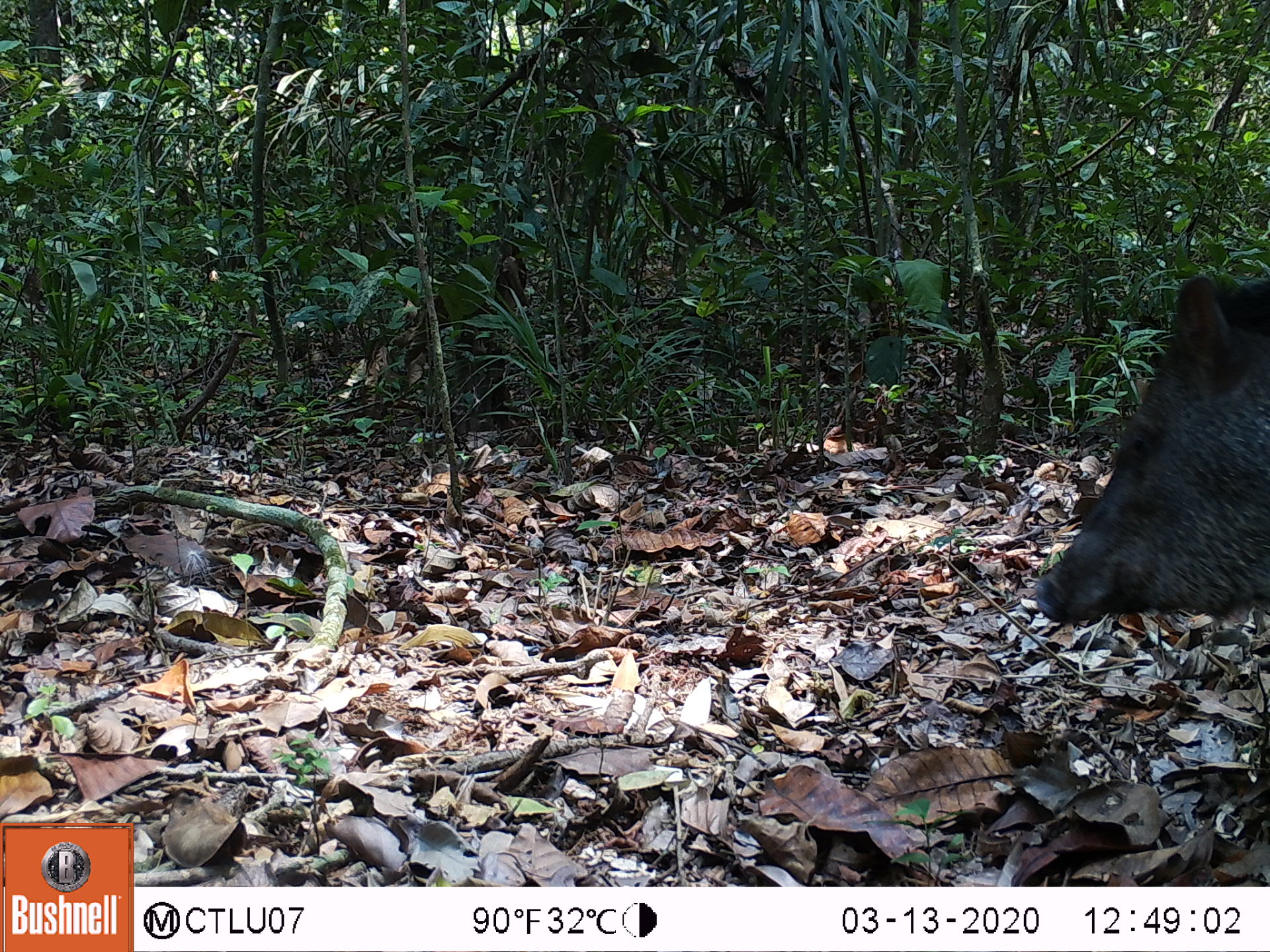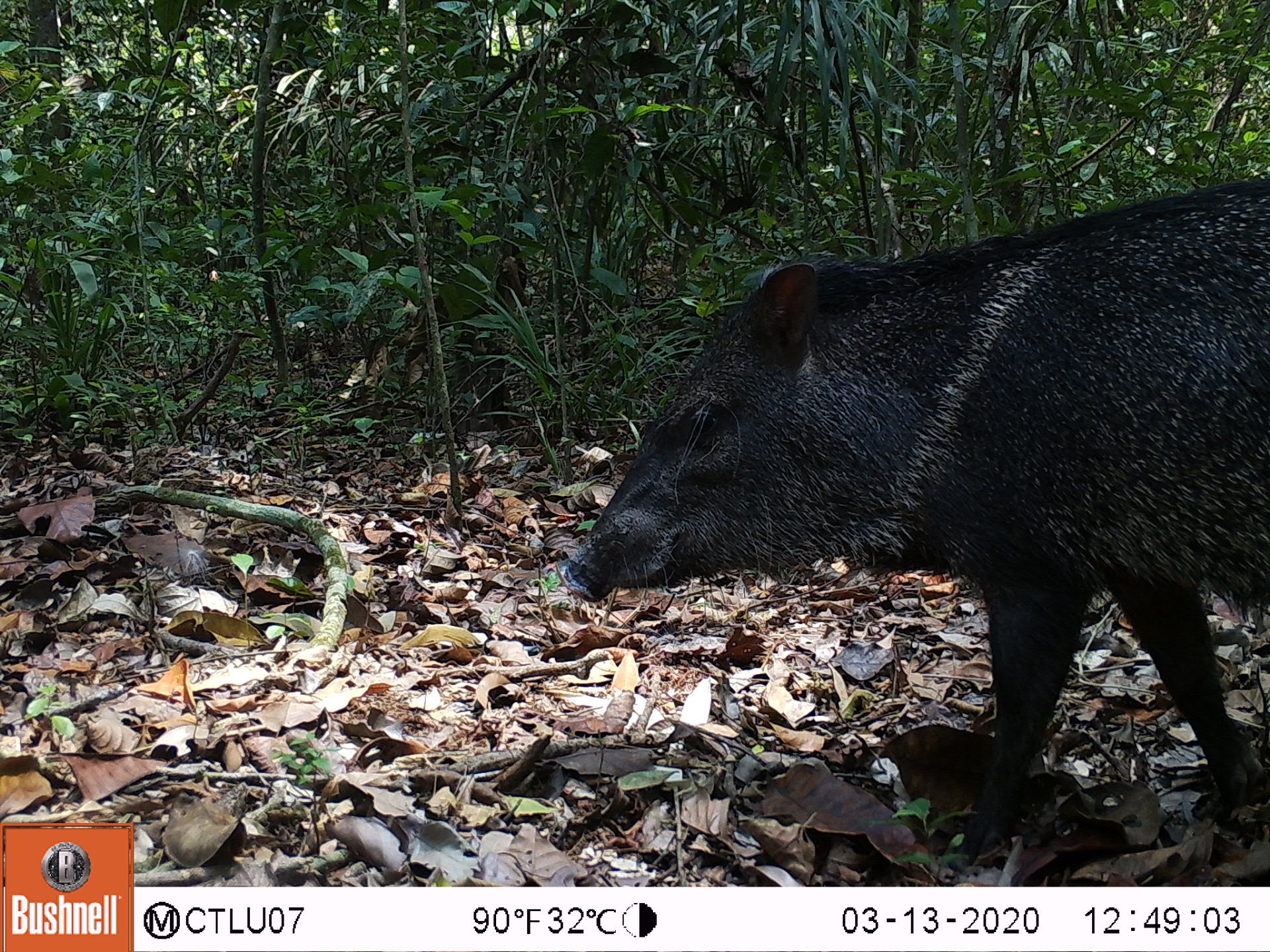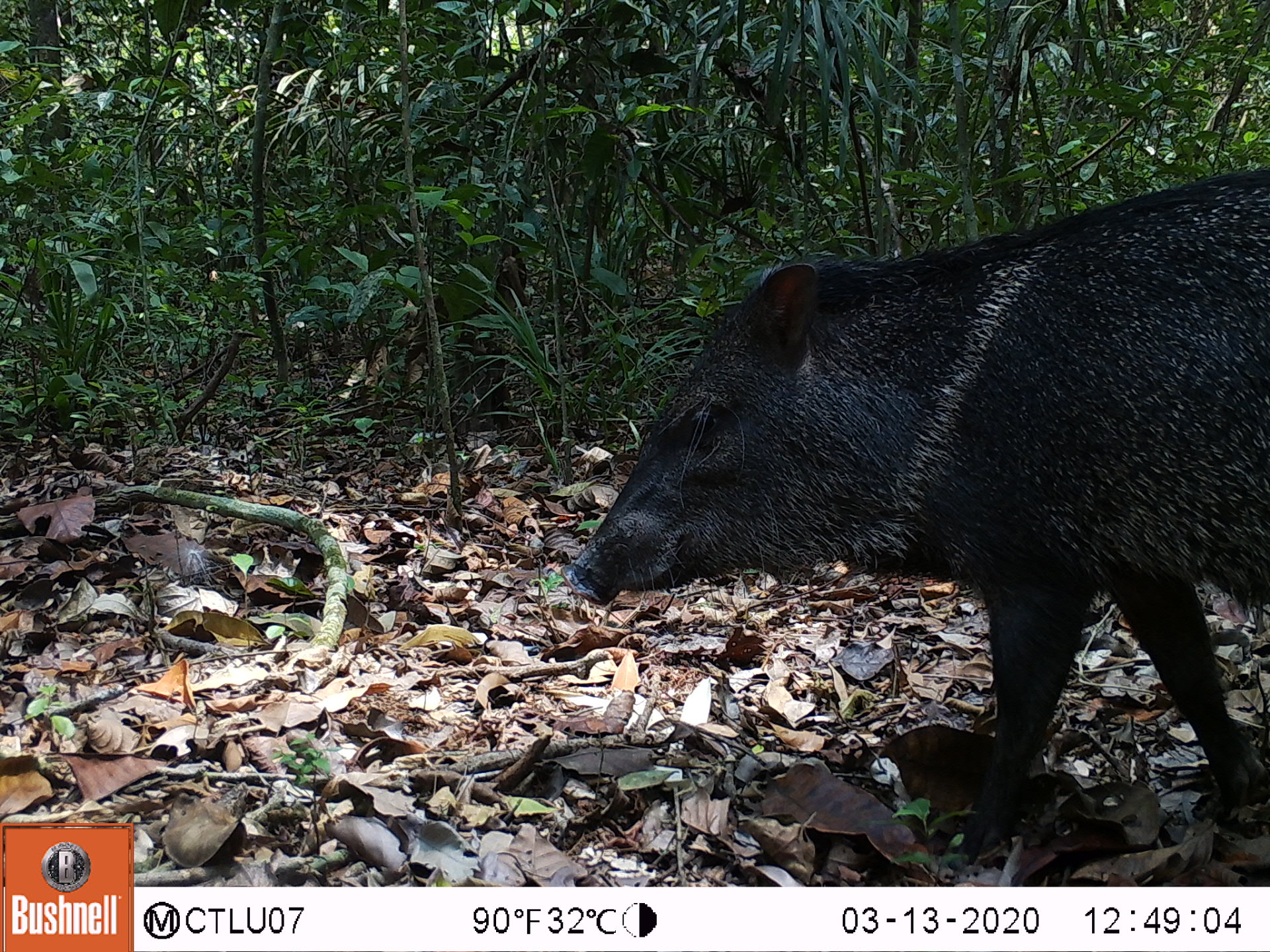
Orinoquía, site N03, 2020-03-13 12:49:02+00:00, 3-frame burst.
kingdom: Animalia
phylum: Chordata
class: Mammalia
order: Artiodactyla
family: Tayassuidae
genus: Pecari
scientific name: Pecari tajacu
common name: collared peccary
Collared peccary (Pecari tajacu).